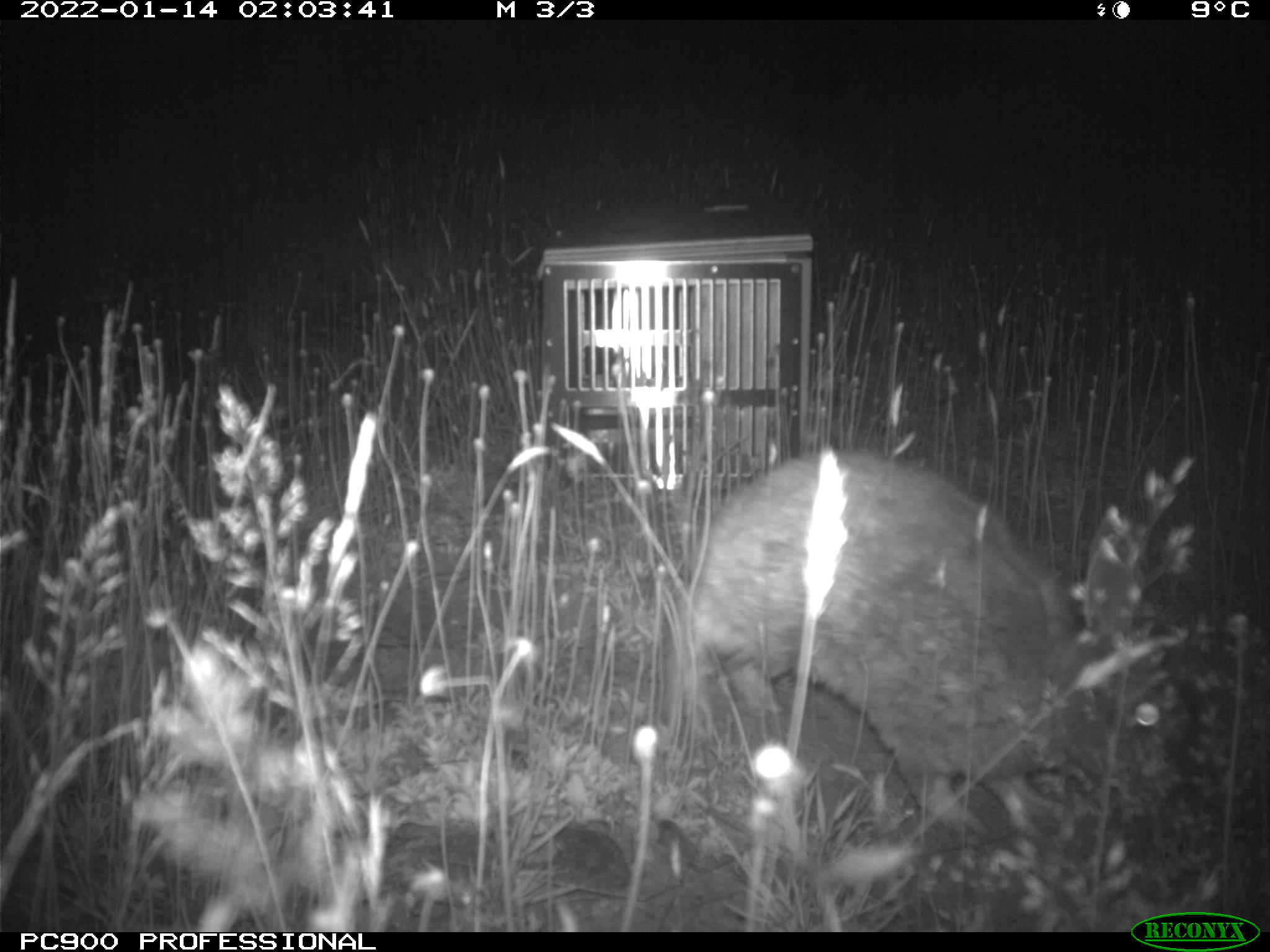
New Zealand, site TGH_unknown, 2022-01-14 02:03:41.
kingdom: Animalia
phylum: Chordata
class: Mammalia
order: Lagomorpha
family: Leporidae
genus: Oryctolagus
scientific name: Oryctolagus cuniculus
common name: european rabbit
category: rabbit